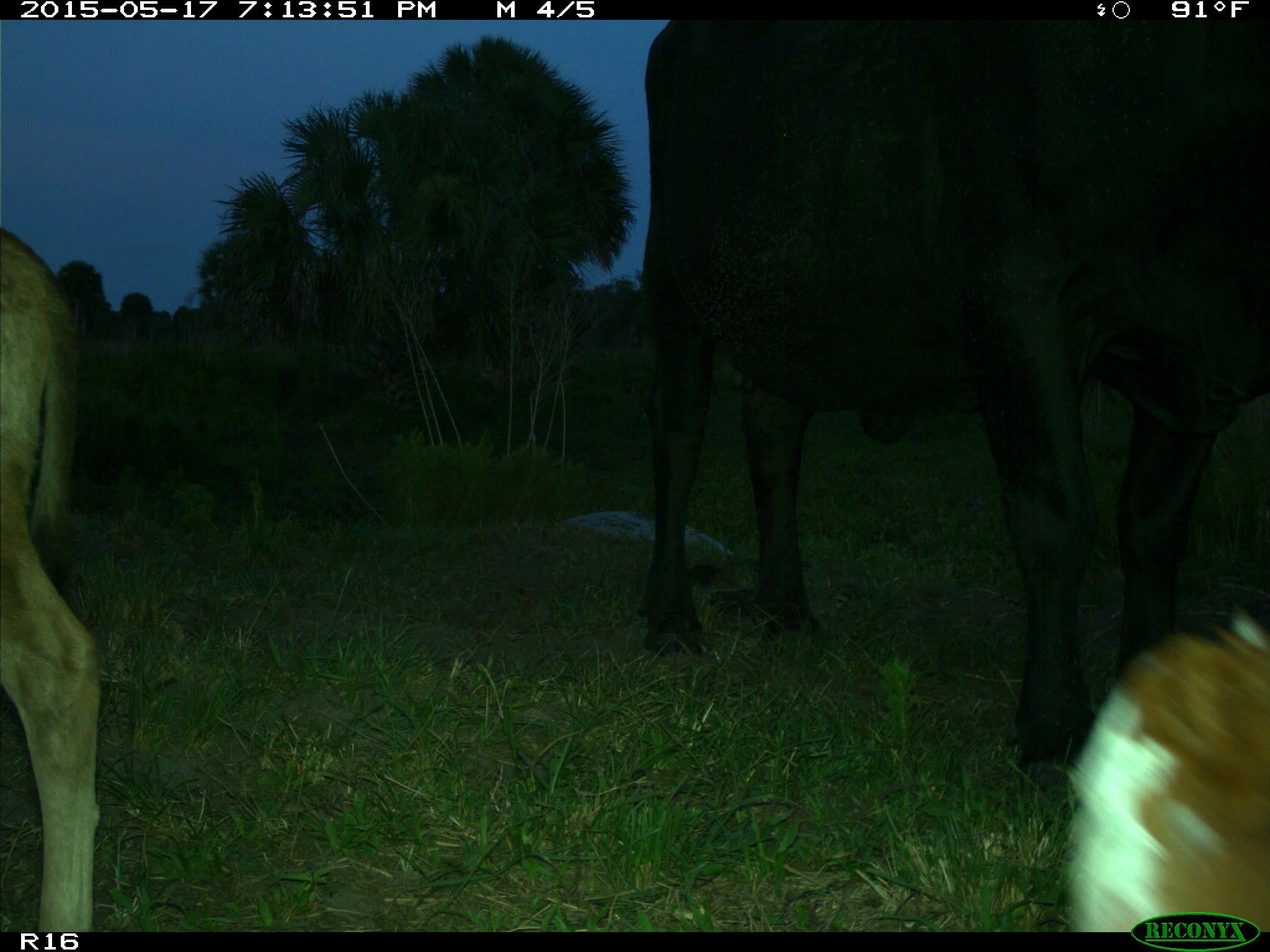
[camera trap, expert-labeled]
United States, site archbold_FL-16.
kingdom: Animalia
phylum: Chordata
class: Mammalia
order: Artiodactyla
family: Bovidae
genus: Bos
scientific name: Bos taurus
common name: domestic cow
Bos taurus (domestic cow).